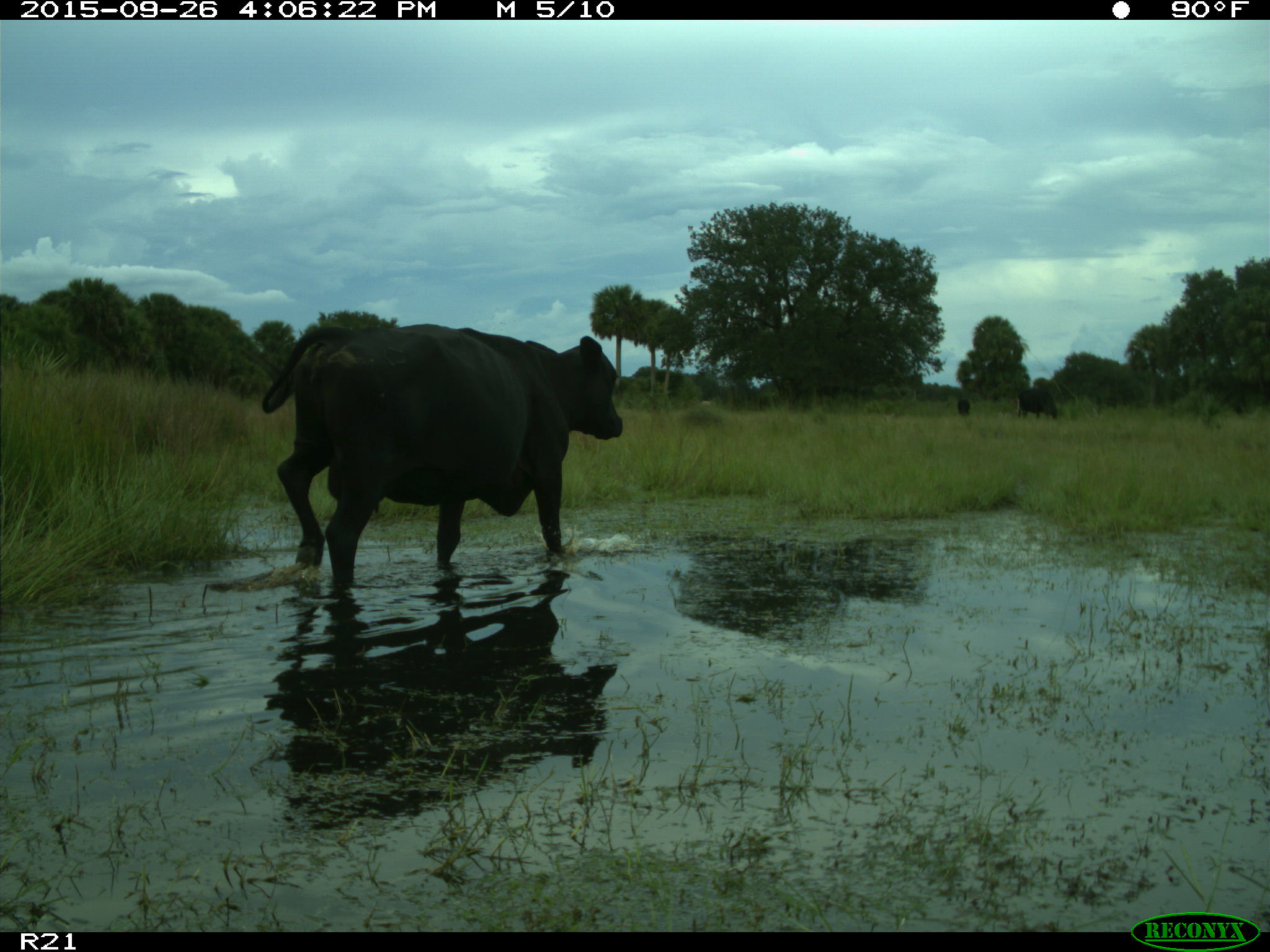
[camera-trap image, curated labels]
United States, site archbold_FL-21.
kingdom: Animalia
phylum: Chordata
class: Mammalia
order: Artiodactyla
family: Bovidae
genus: Bos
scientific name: Bos taurus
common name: domestic cow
Bos taurus (domestic cow).